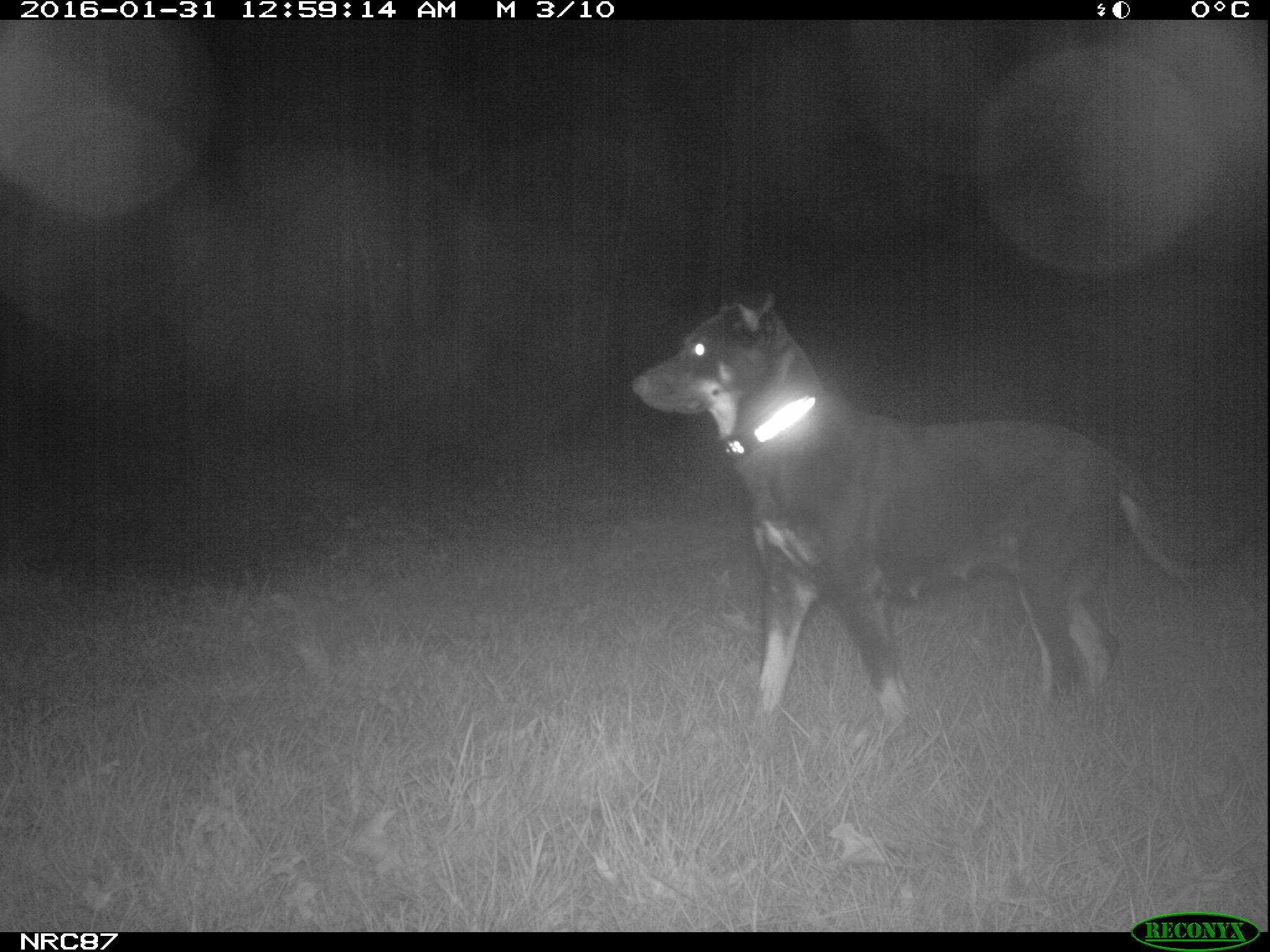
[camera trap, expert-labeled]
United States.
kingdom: Animalia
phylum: Chordata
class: Mammalia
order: Carnivora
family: Canidae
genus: Canis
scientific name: Canis familiaris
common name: domestic dog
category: Dog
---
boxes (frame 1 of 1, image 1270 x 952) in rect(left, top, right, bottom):
Dog: rect(614, 244, 1261, 728)